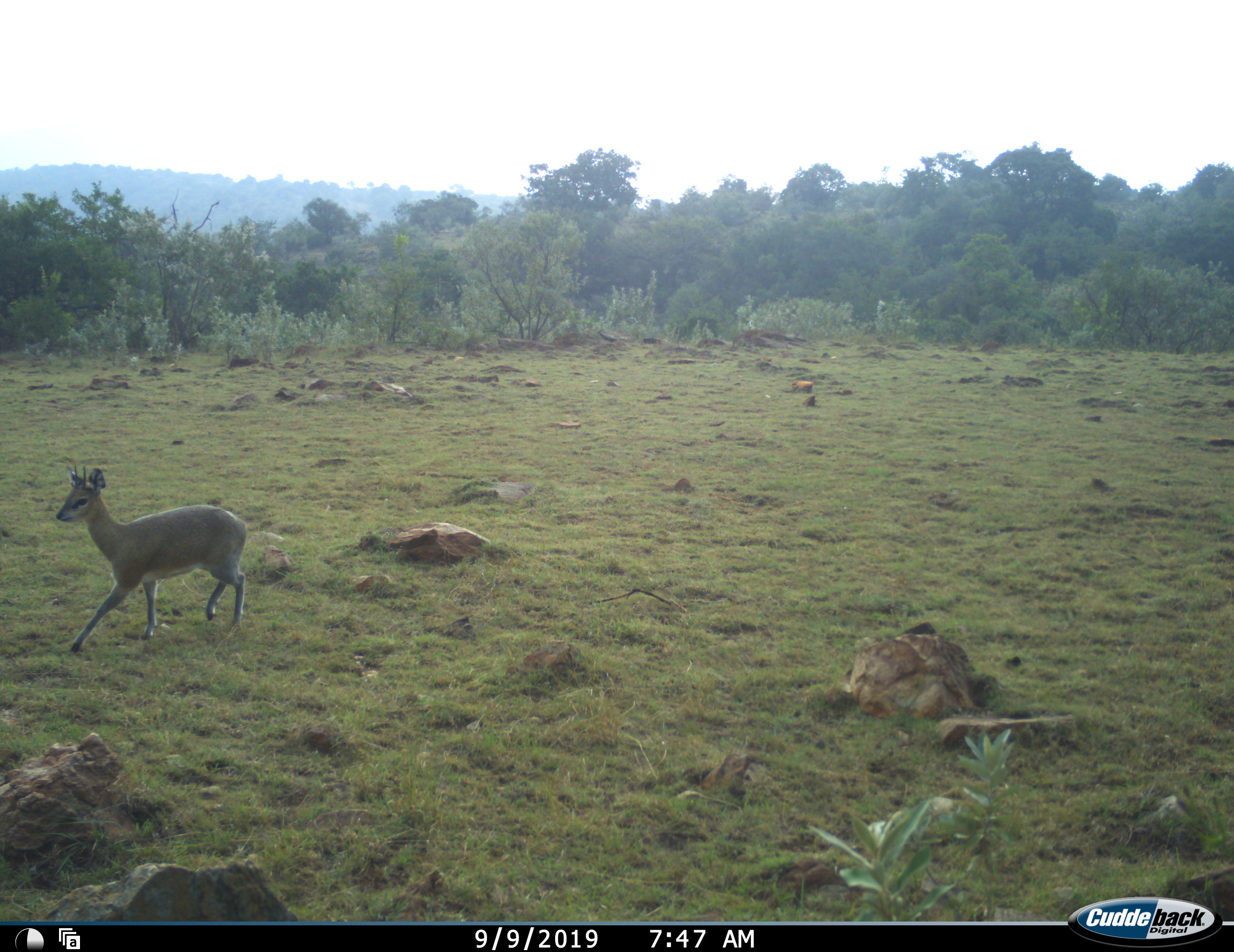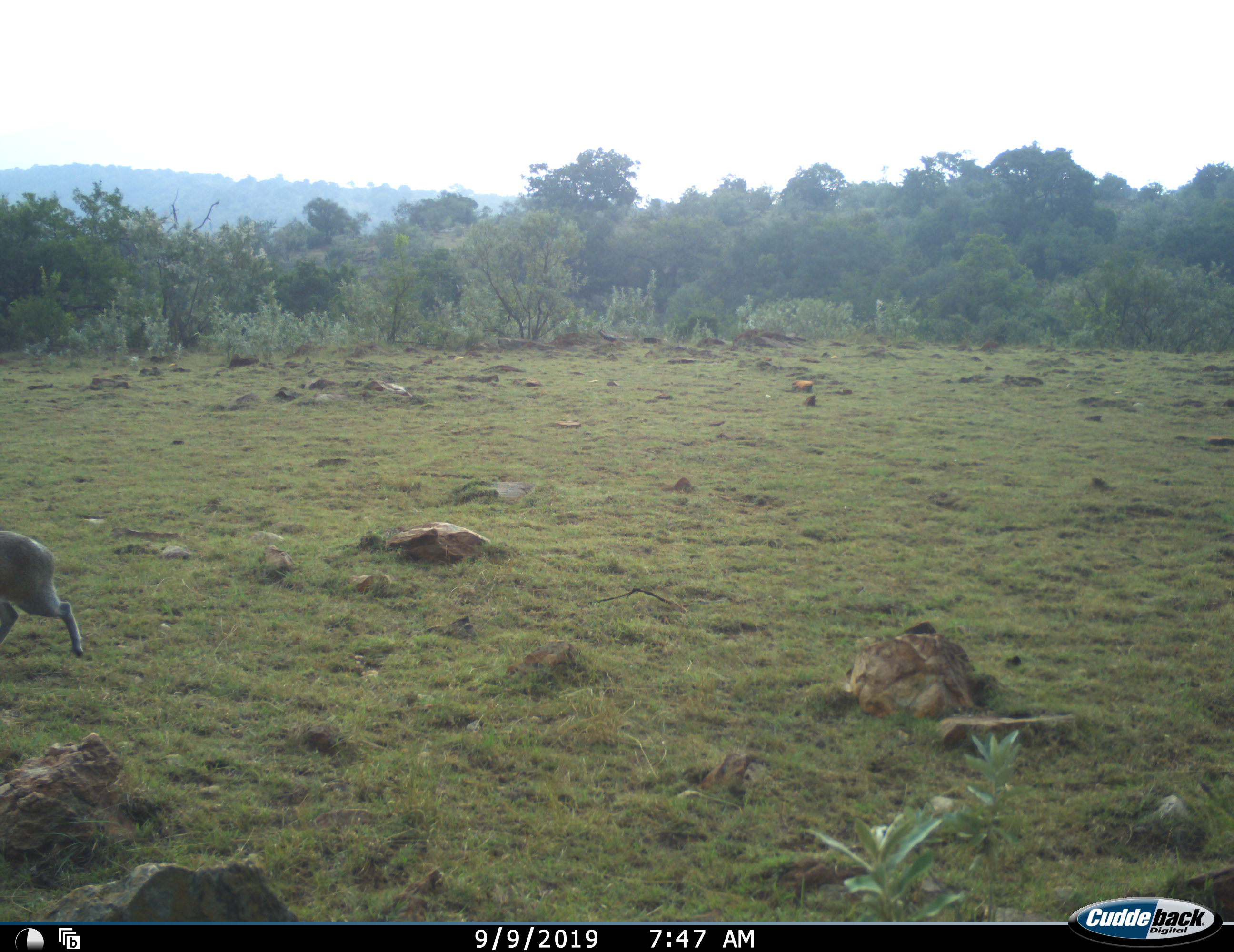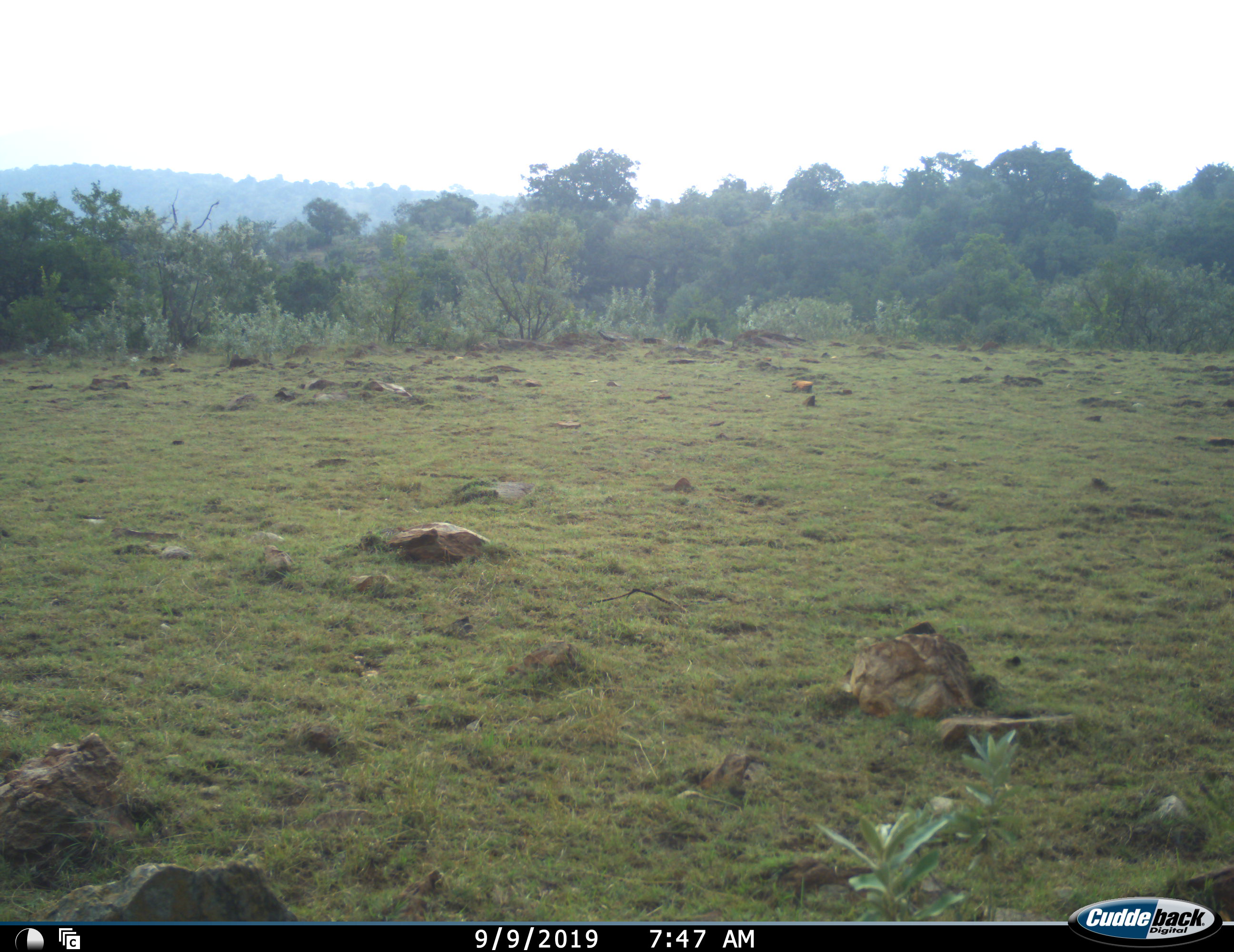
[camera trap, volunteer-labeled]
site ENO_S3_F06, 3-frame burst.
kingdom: Animalia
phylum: Chordata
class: Mammalia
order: Artiodactyla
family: Bovidae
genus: Madoqua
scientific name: Madoqua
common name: dik-dik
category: dikdik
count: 1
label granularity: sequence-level